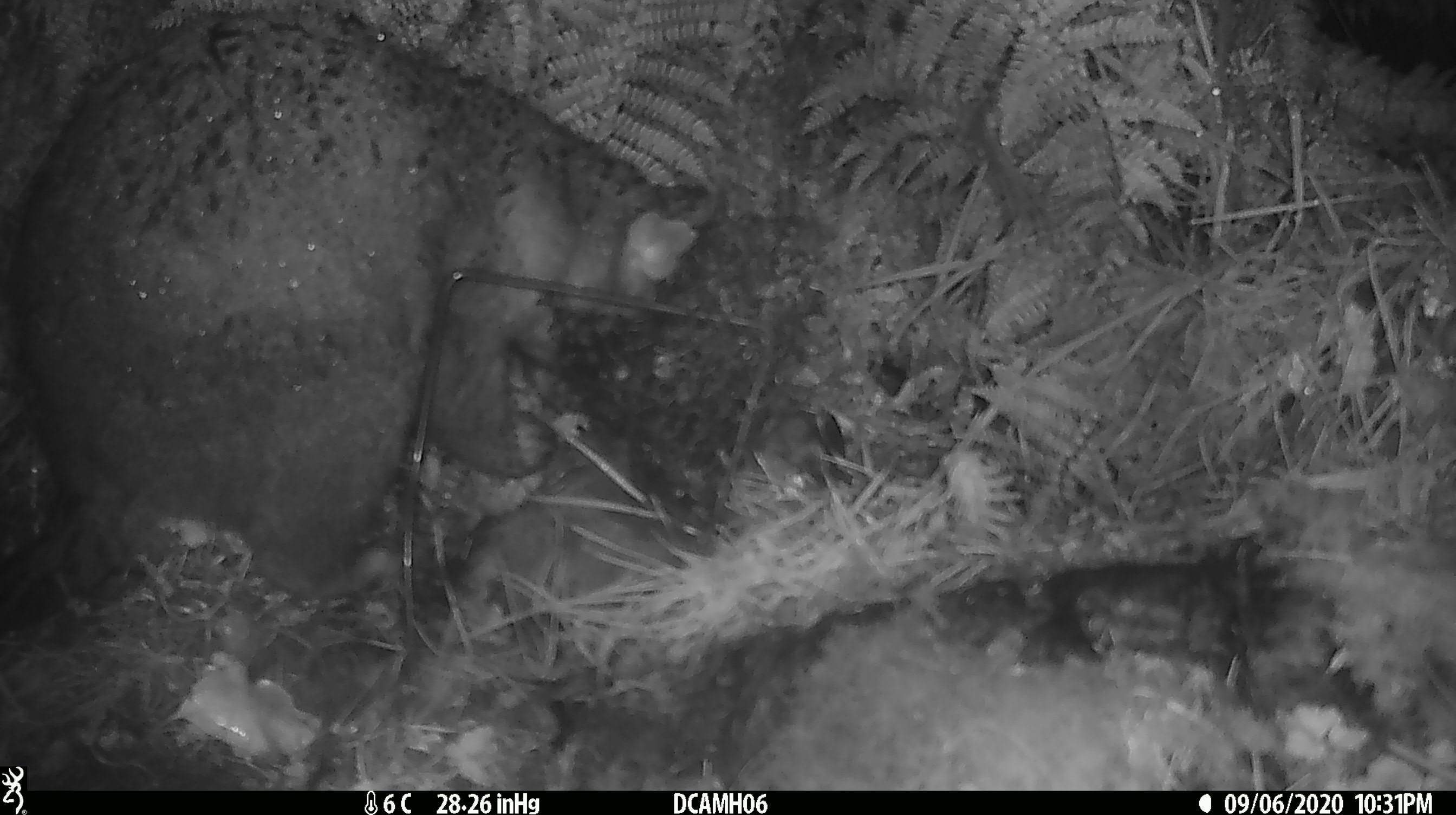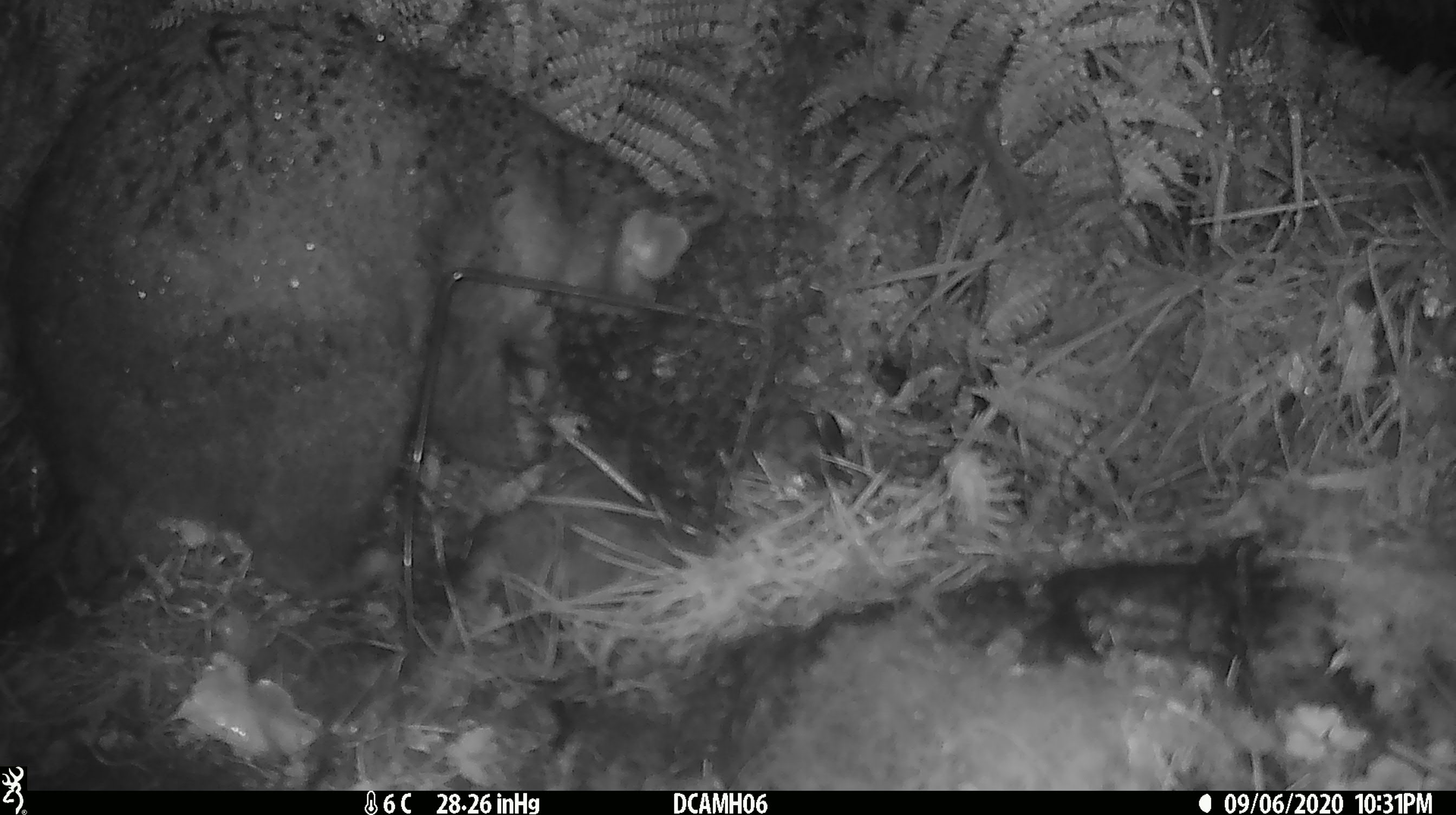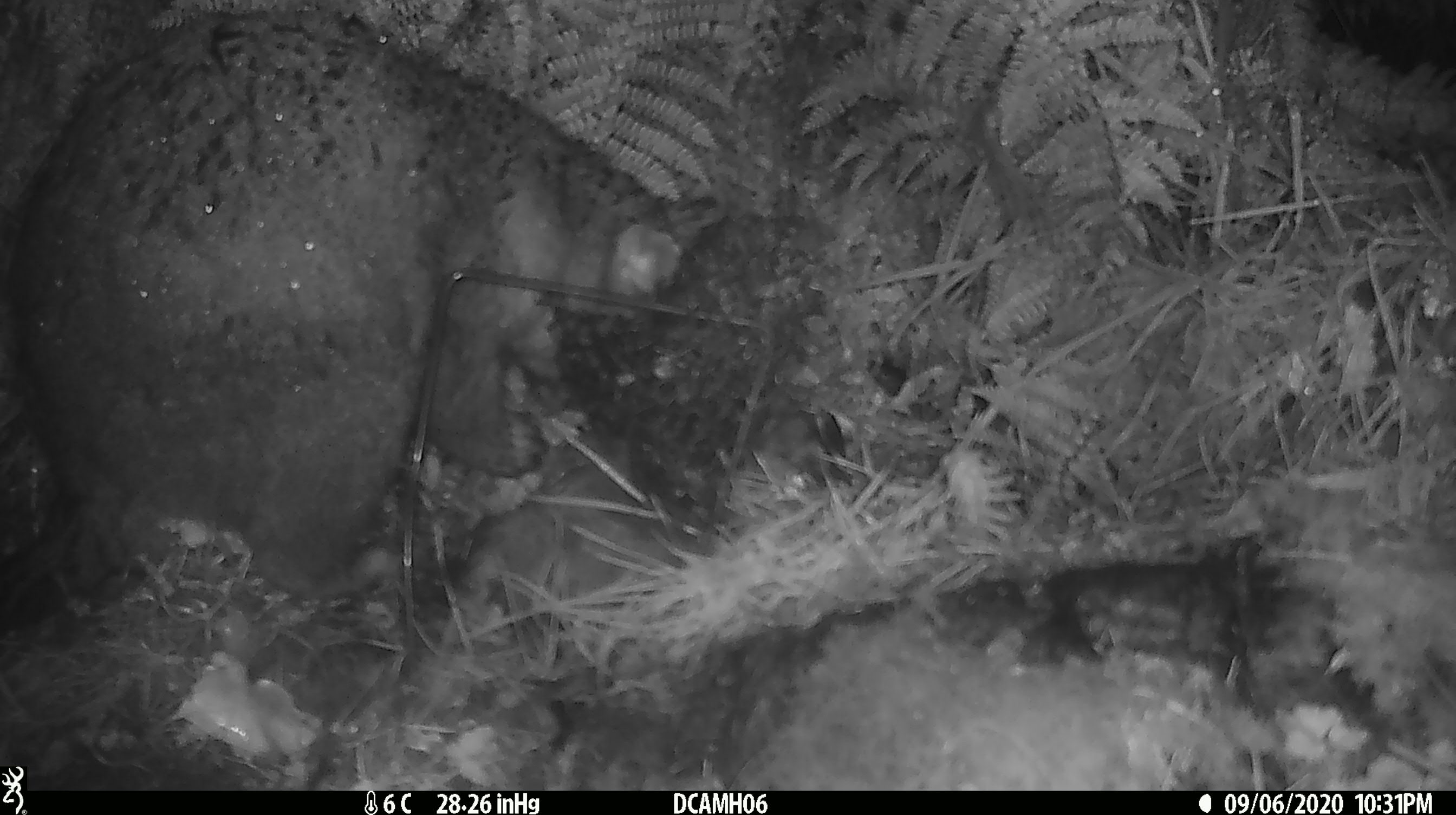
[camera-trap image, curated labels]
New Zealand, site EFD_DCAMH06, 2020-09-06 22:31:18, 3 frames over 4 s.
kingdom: Animalia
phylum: Chordata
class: Mammalia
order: Diprotodontia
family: Phalangeridae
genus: Trichosurus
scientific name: Trichosurus vulpecula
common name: common brushtail possum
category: possum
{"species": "possum (common brushtail possum) (Trichosurus vulpecula)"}